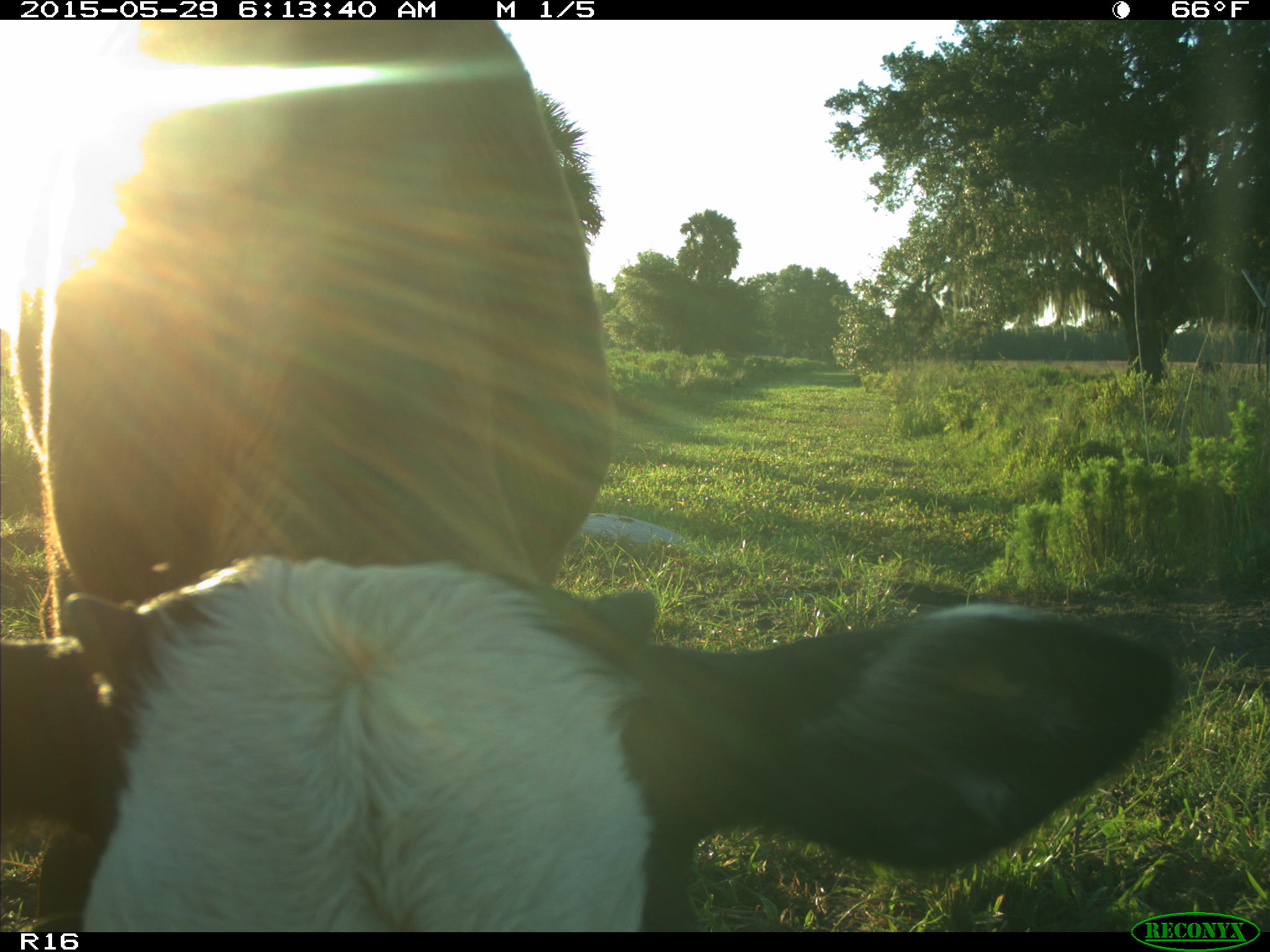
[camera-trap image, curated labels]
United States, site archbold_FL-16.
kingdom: Animalia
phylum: Chordata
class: Mammalia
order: Artiodactyla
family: Bovidae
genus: Bos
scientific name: Bos taurus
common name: domestic cow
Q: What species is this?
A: Bos taurus (domestic cow).